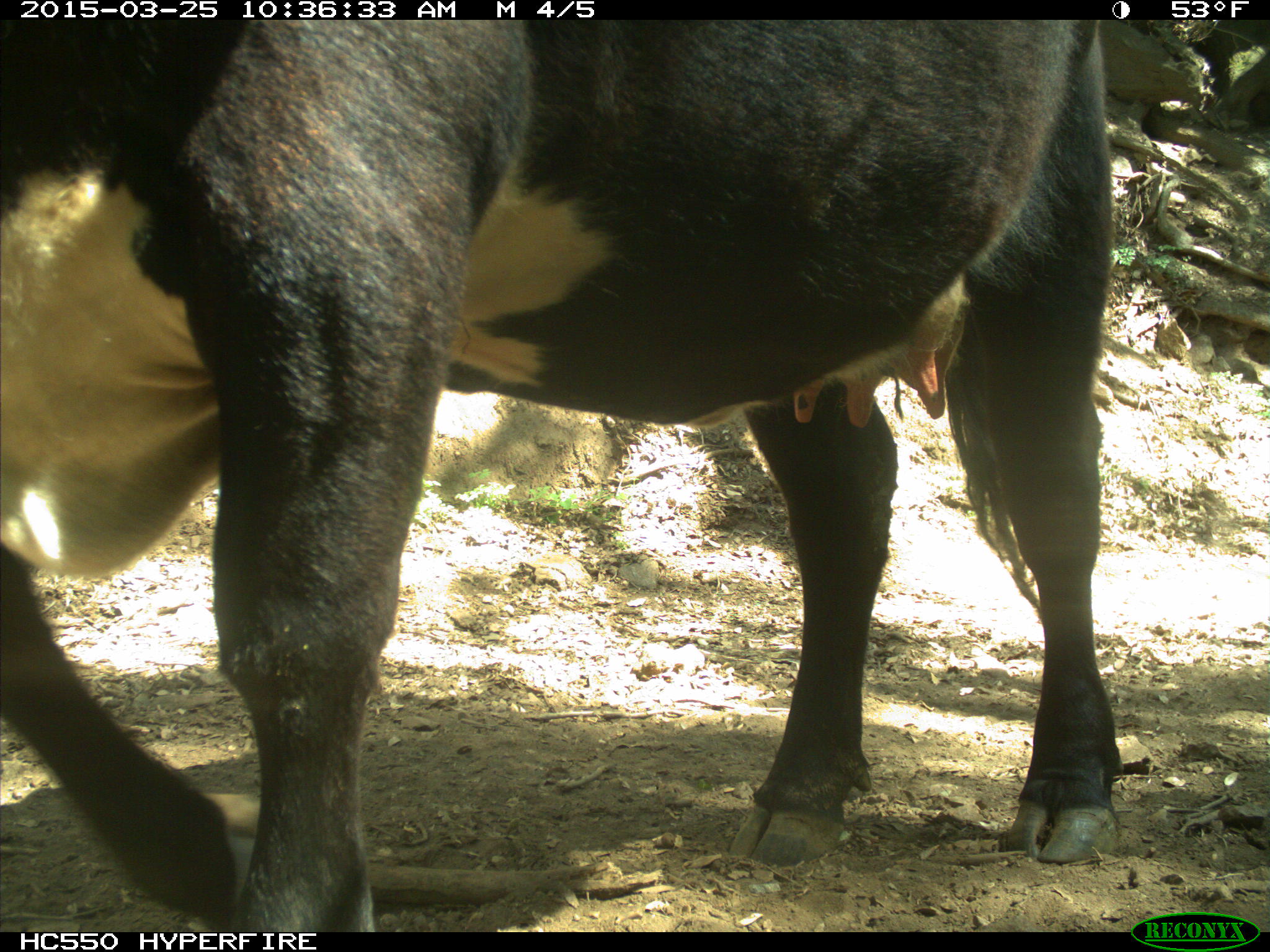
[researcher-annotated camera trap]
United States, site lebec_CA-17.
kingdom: Animalia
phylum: Chordata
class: Mammalia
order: Artiodactyla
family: Bovidae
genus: Bos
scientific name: Bos taurus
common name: domestic cow